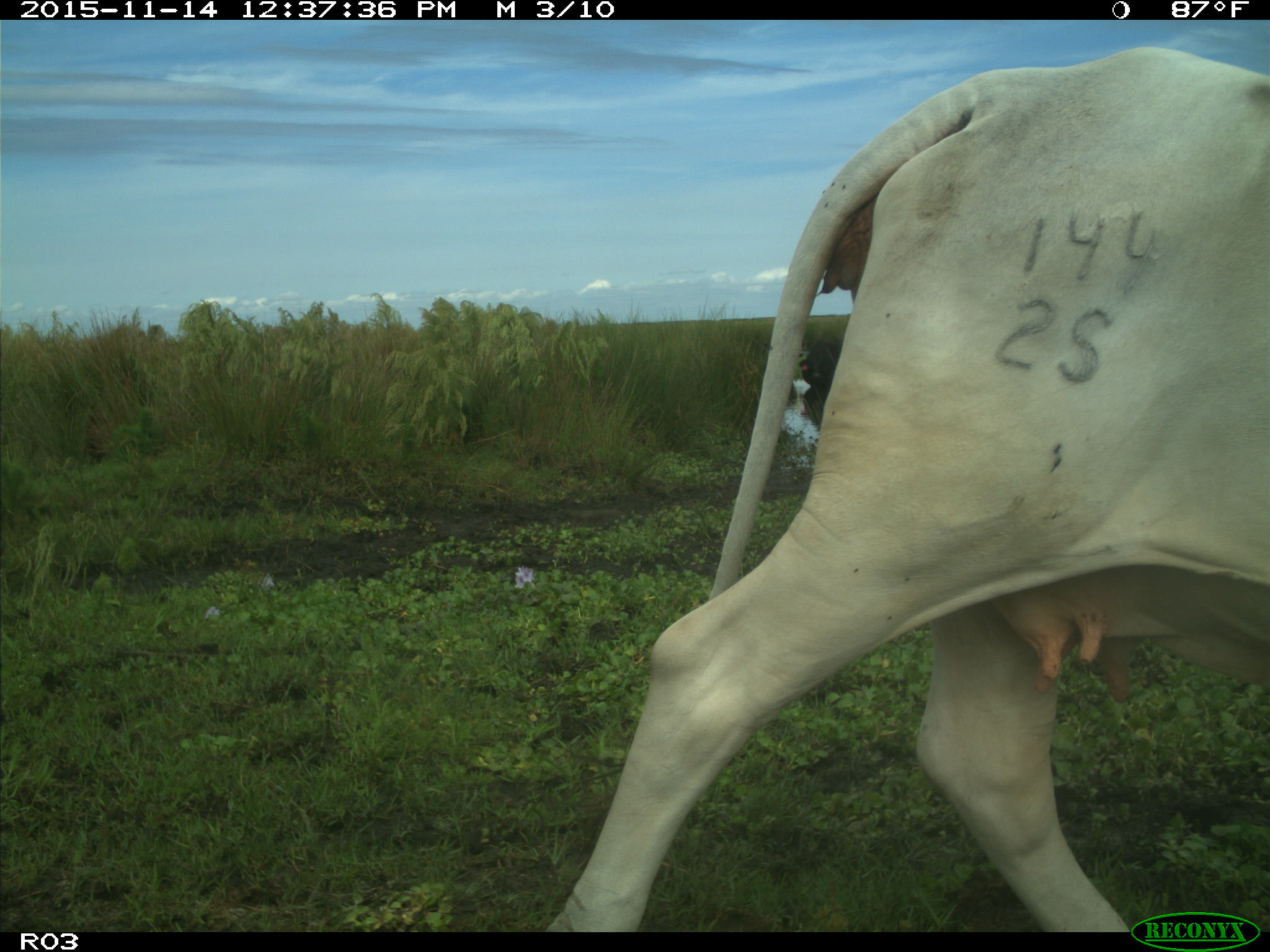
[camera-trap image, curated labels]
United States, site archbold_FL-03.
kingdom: Animalia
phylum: Chordata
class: Mammalia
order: Artiodactyla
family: Bovidae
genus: Bos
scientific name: Bos taurus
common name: domestic cow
Bos taurus (domestic cow).